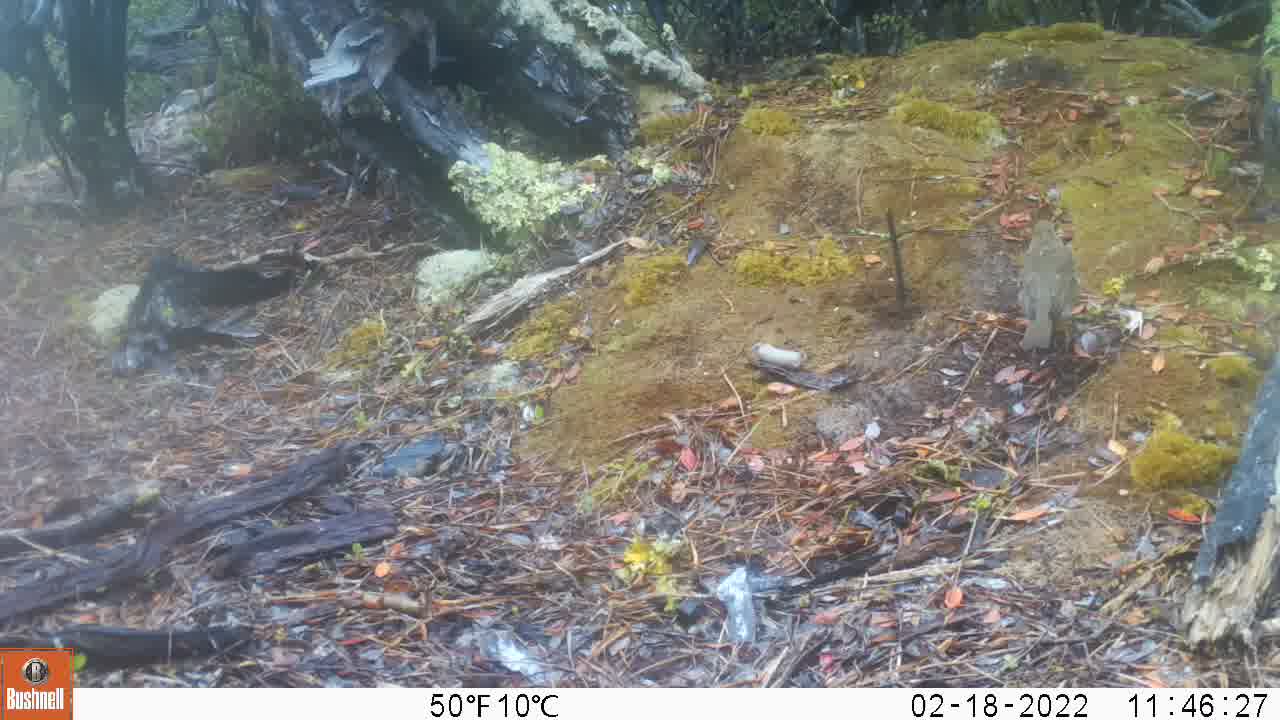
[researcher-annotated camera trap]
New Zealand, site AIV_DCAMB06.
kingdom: Animalia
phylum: Chordata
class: Aves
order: Passeriformes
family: Turdidae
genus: Turdus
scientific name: Turdus philomelos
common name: song thrush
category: thrush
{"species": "thrush (song thrush) (Turdus philomelos)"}